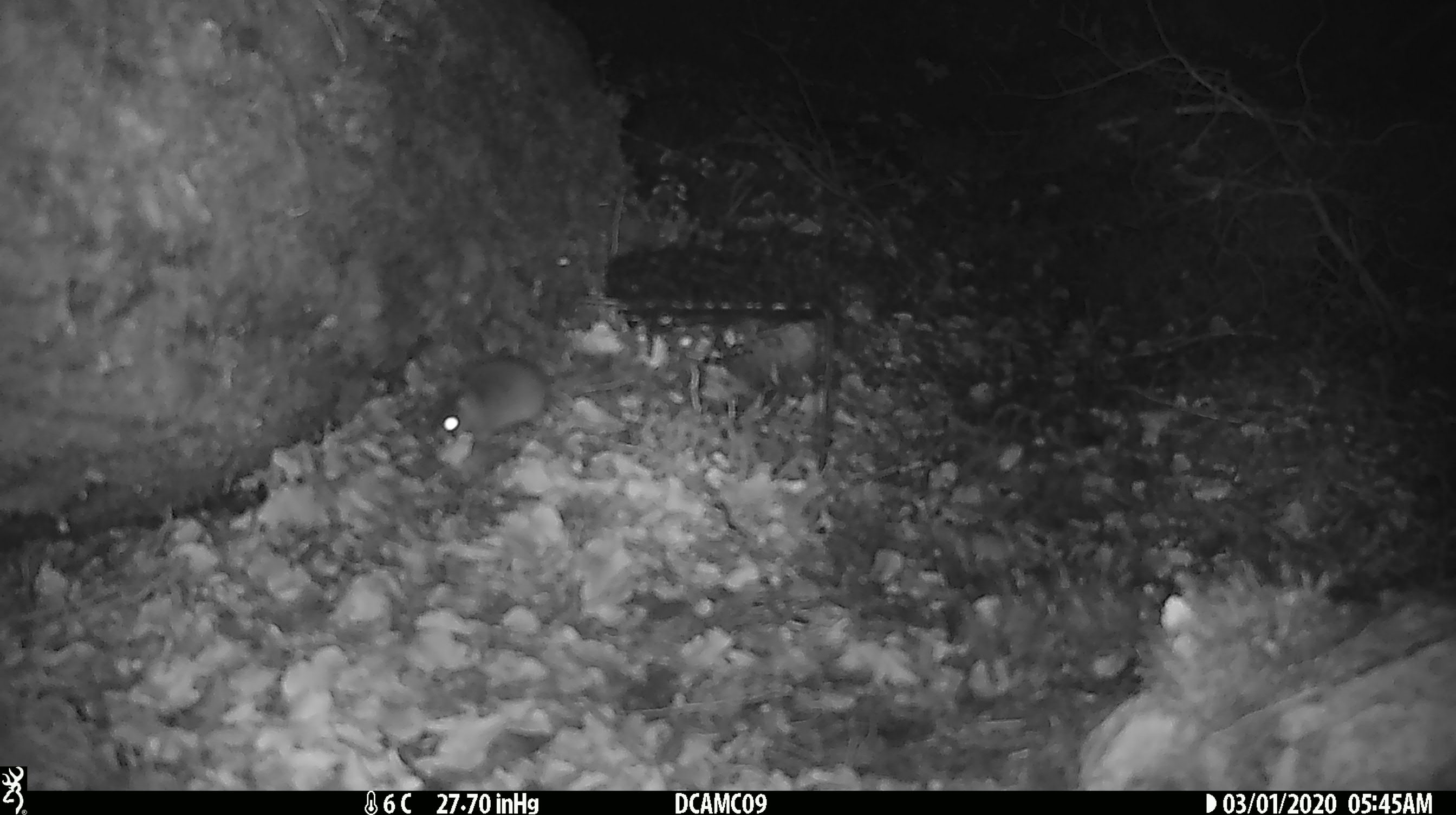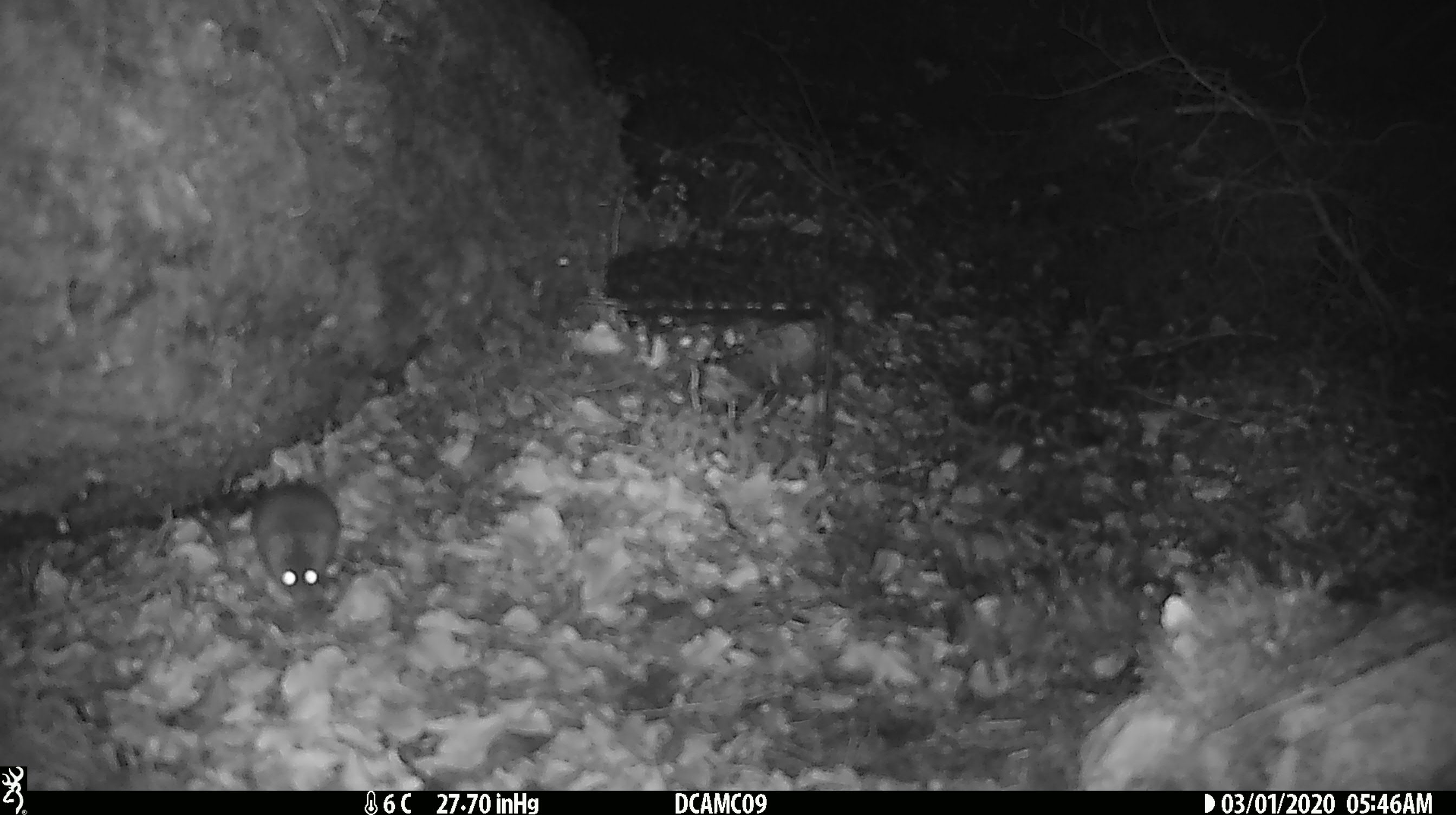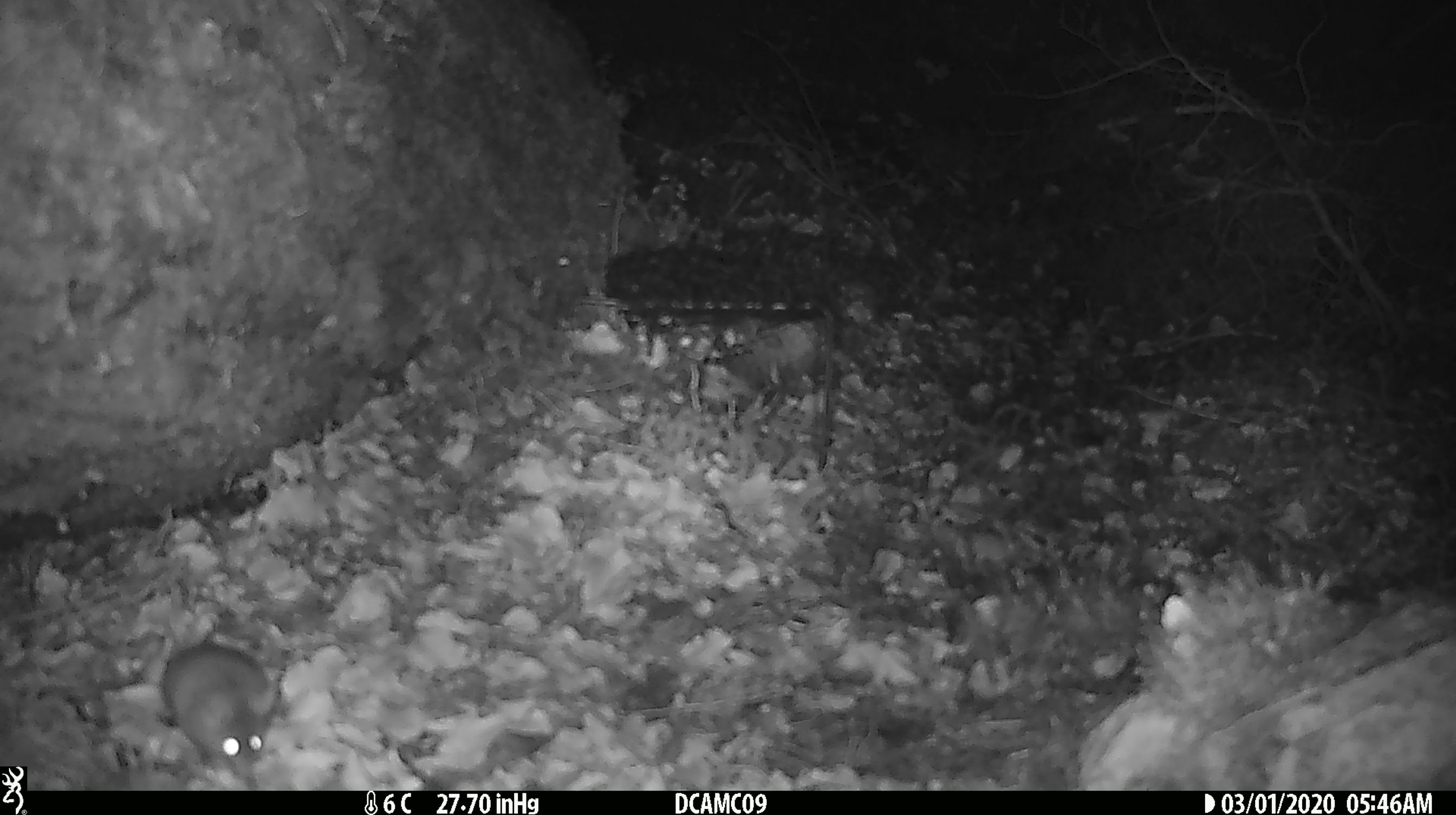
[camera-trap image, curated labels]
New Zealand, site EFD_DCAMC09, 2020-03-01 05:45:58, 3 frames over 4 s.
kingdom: Animalia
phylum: Chordata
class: Mammalia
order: Rodentia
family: Muridae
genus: Mus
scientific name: Mus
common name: mouse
Mouse (Mus).